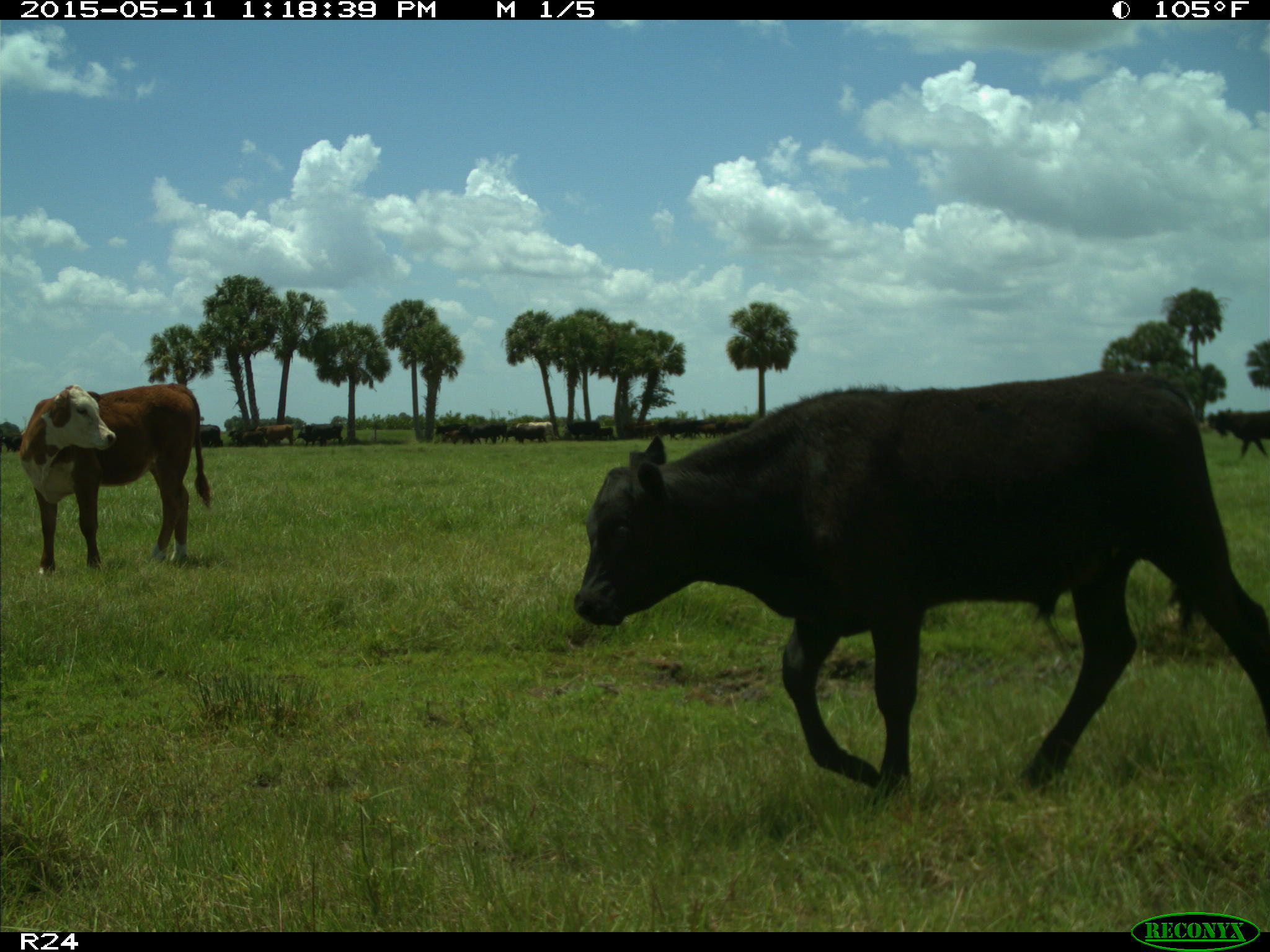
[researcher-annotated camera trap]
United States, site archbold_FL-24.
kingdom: Animalia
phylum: Chordata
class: Mammalia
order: Artiodactyla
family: Bovidae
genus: Bos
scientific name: Bos taurus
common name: domestic cow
Bos taurus (domestic cow).